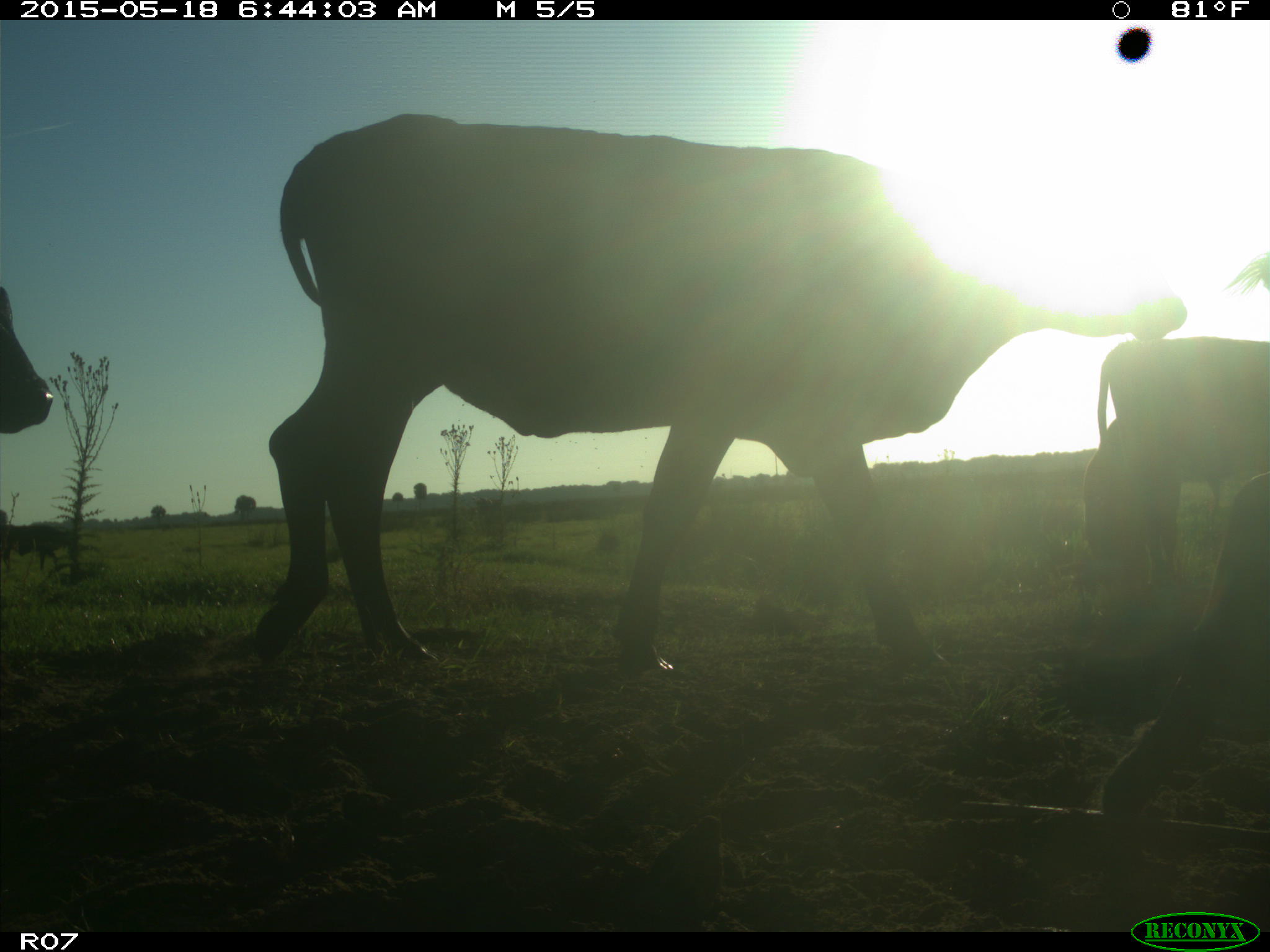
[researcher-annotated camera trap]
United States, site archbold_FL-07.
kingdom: Animalia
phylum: Chordata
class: Mammalia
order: Artiodactyla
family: Bovidae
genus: Bos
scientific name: Bos taurus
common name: domestic cow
Bos taurus (domestic cow).